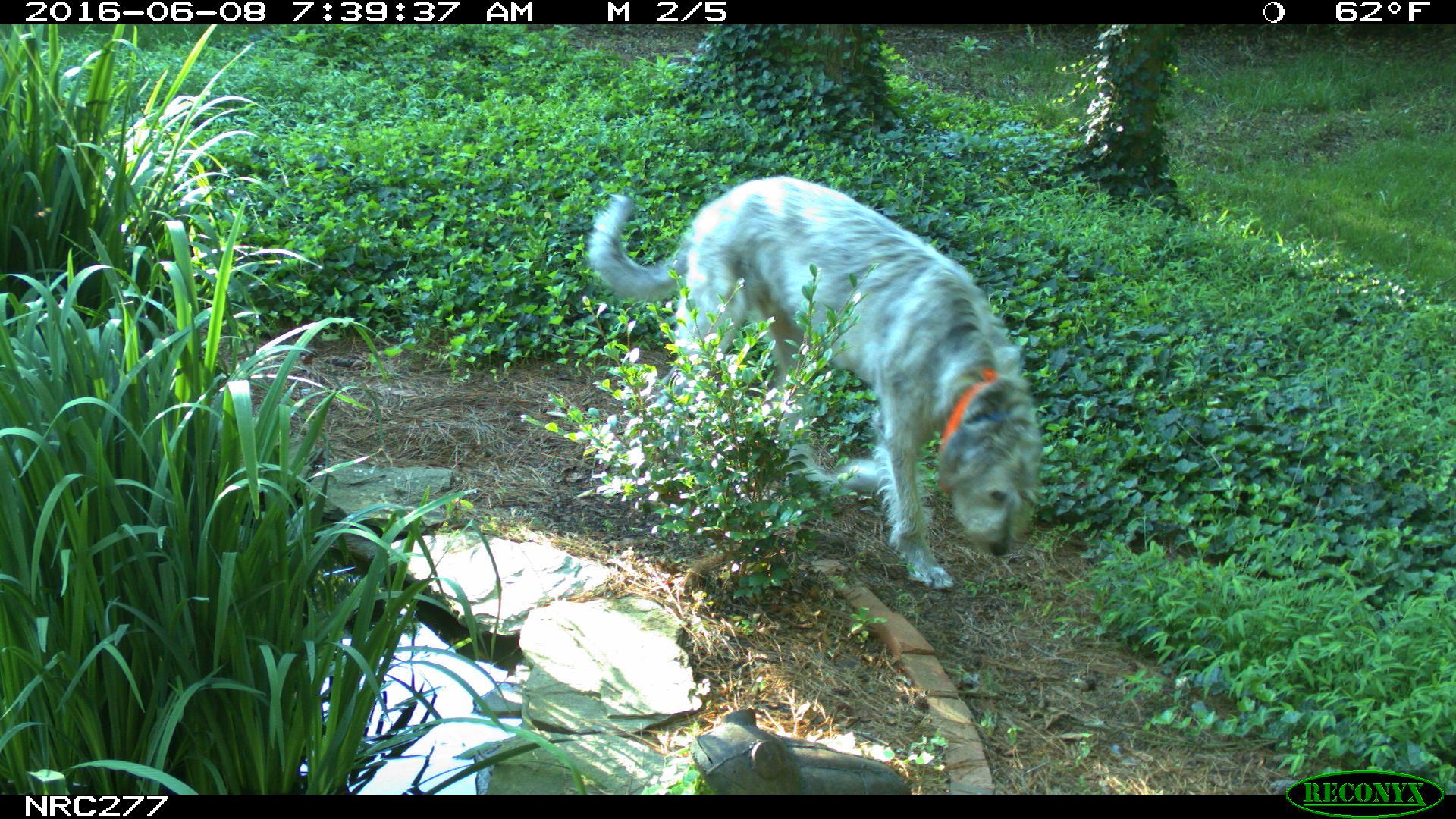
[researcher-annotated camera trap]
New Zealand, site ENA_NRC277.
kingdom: Animalia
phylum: Chordata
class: Mammalia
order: Carnivora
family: Canidae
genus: Canis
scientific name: Canis familiaris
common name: domestic dog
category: dog